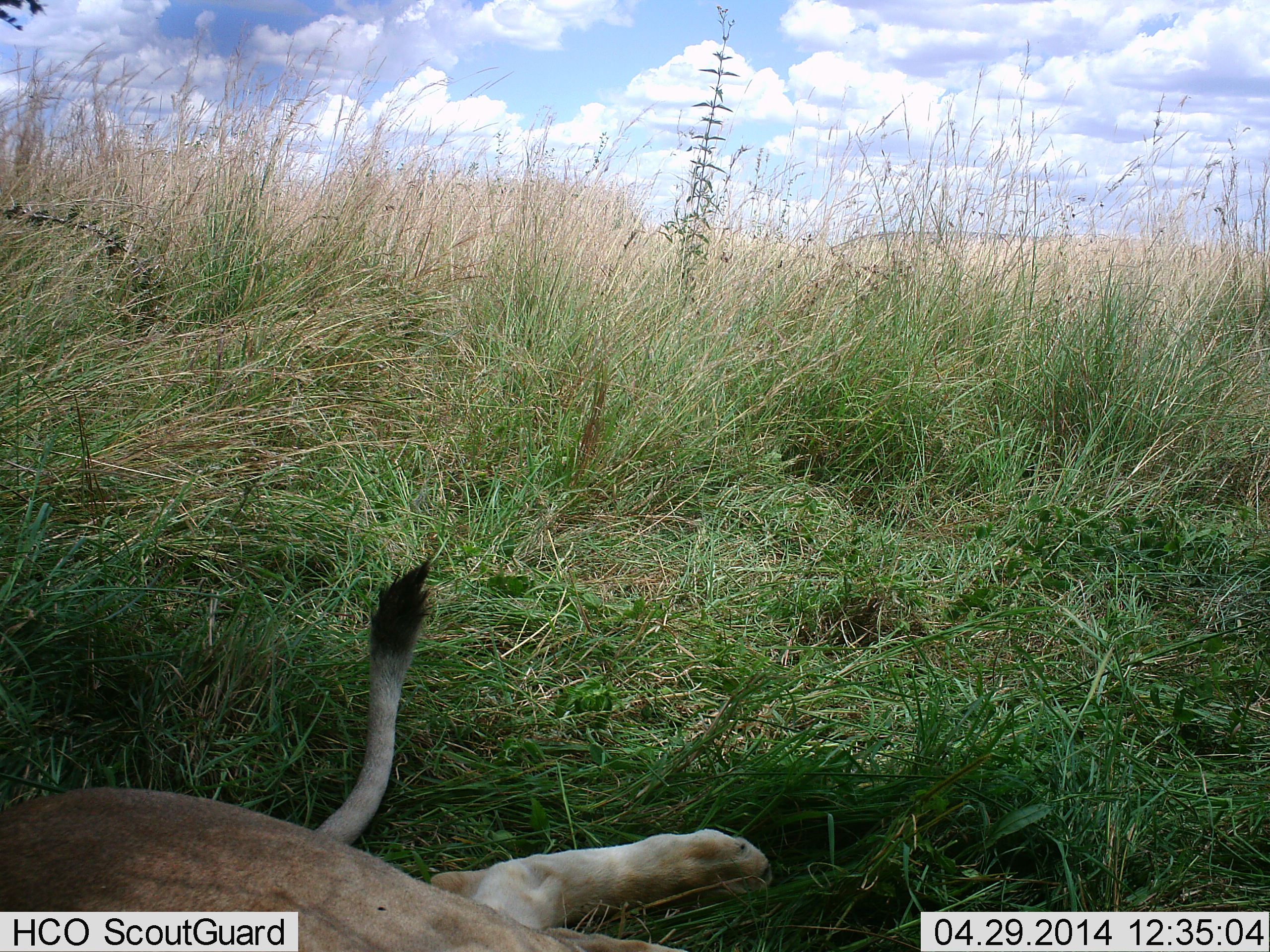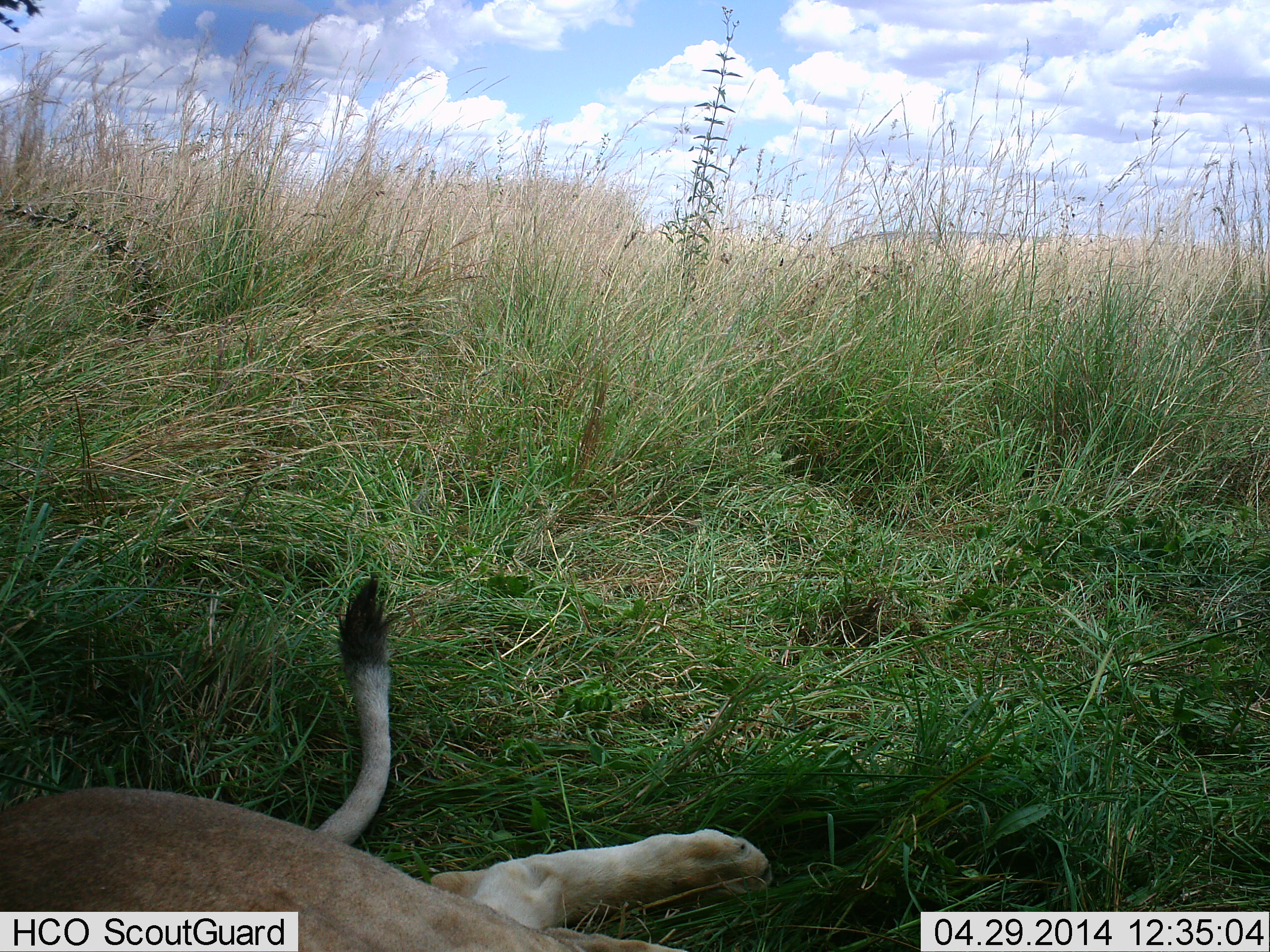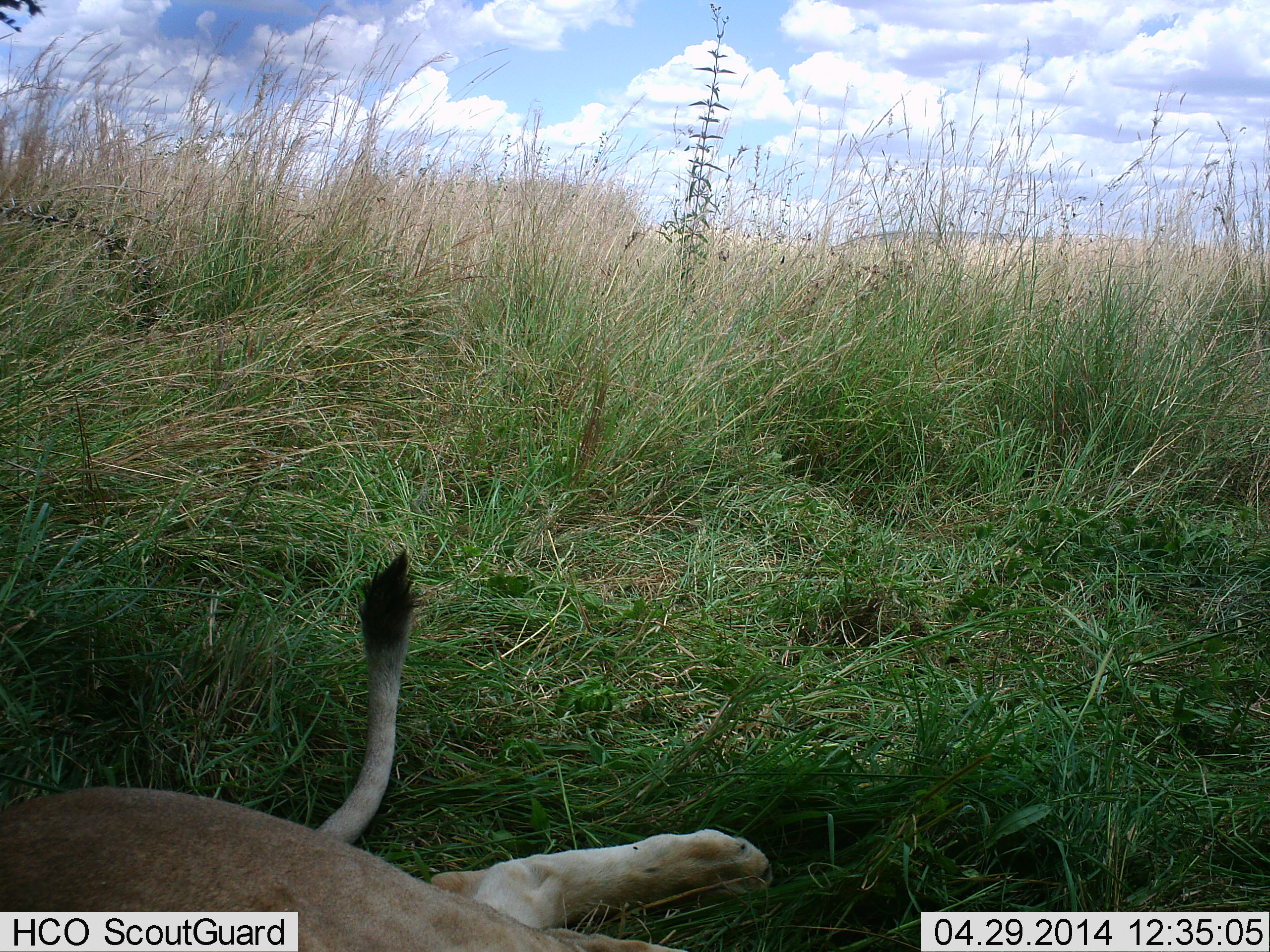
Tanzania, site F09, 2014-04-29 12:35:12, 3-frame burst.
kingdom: Animalia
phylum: Chordata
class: Mammalia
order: Carnivora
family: Felidae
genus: Panthera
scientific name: Panthera leo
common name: lion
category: lionfemale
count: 1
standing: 0%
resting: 100%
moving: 0%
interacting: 0%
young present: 0%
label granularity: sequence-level